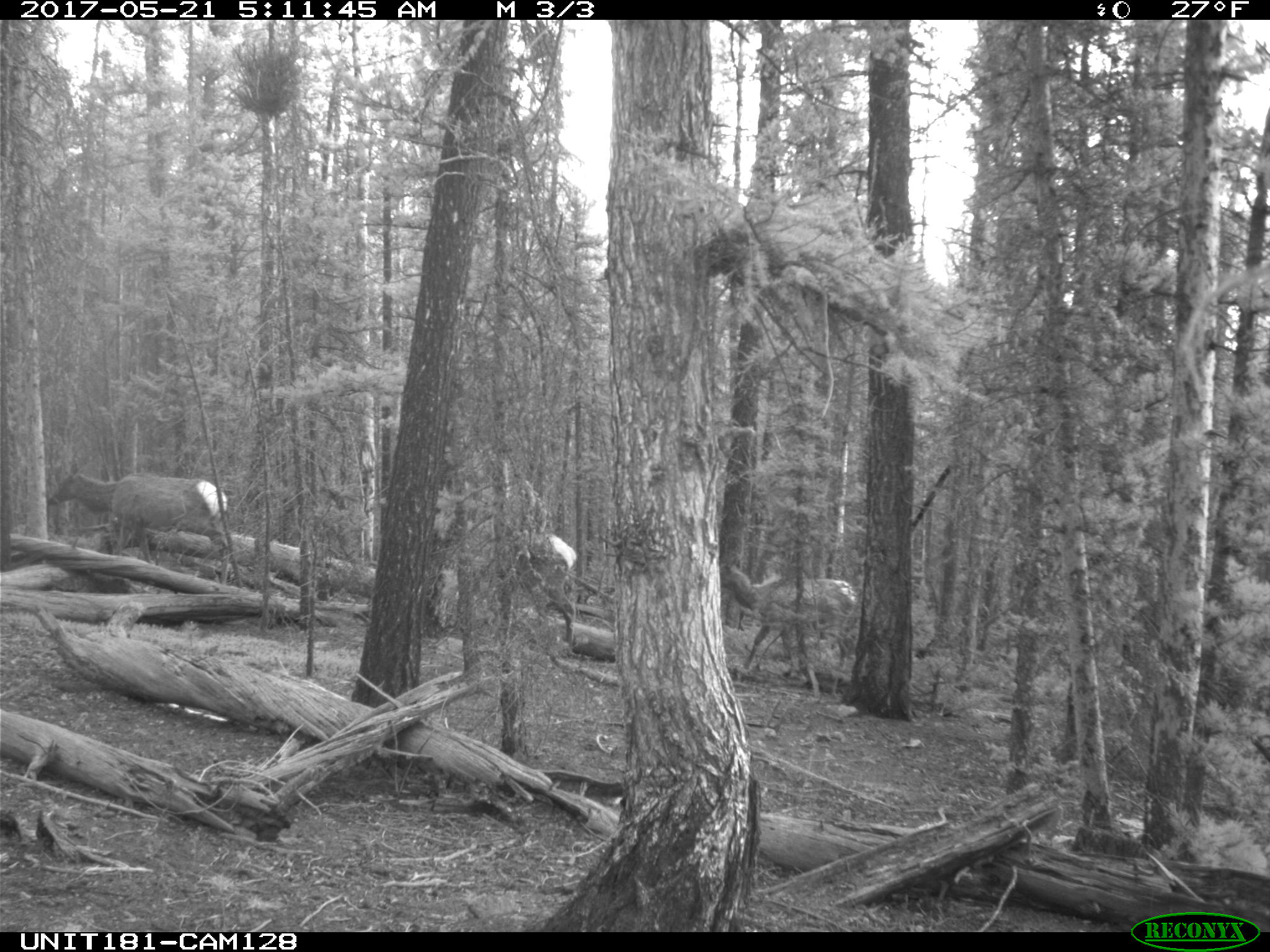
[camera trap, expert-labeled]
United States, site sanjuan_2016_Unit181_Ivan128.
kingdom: Animalia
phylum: Chordata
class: Mammalia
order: Artiodactyla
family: Cervidae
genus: Cervus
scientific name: Cervus elaphus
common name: red deer